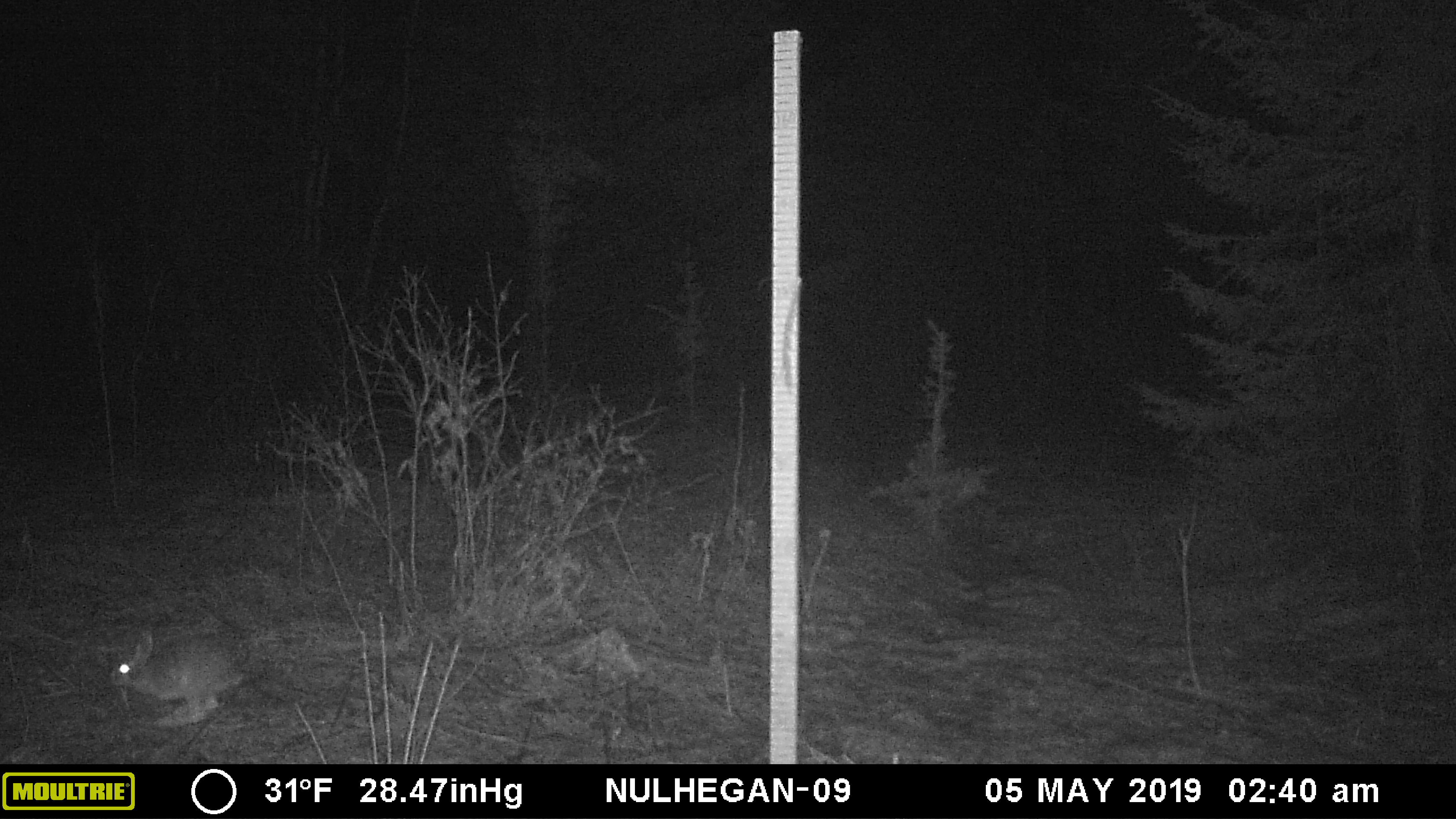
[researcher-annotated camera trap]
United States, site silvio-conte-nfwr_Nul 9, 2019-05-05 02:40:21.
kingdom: Animalia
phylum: Chordata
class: Mammalia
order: Lagomorpha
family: Leporidae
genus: Lepus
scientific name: Lepus americanus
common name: snowshoe hare